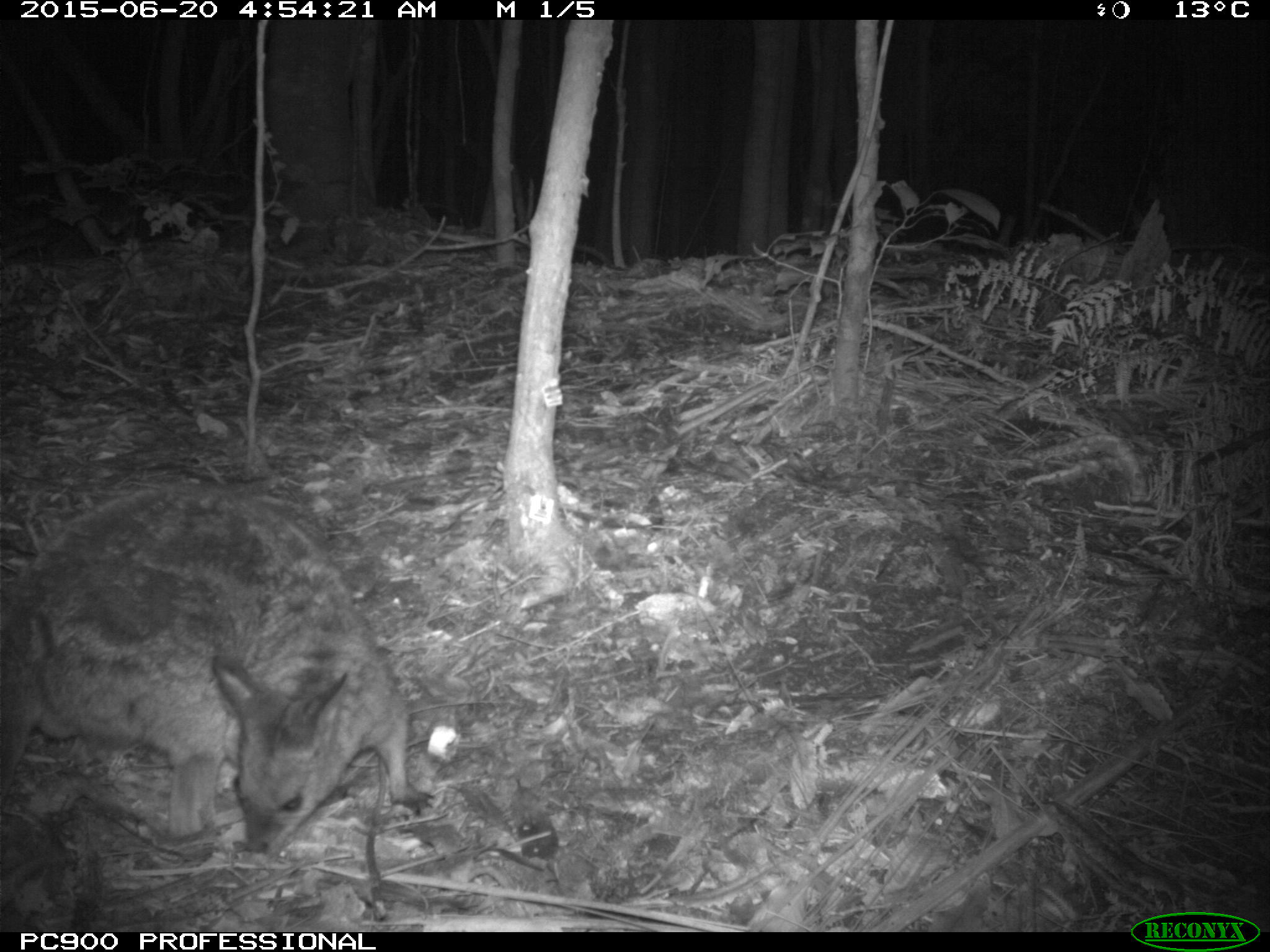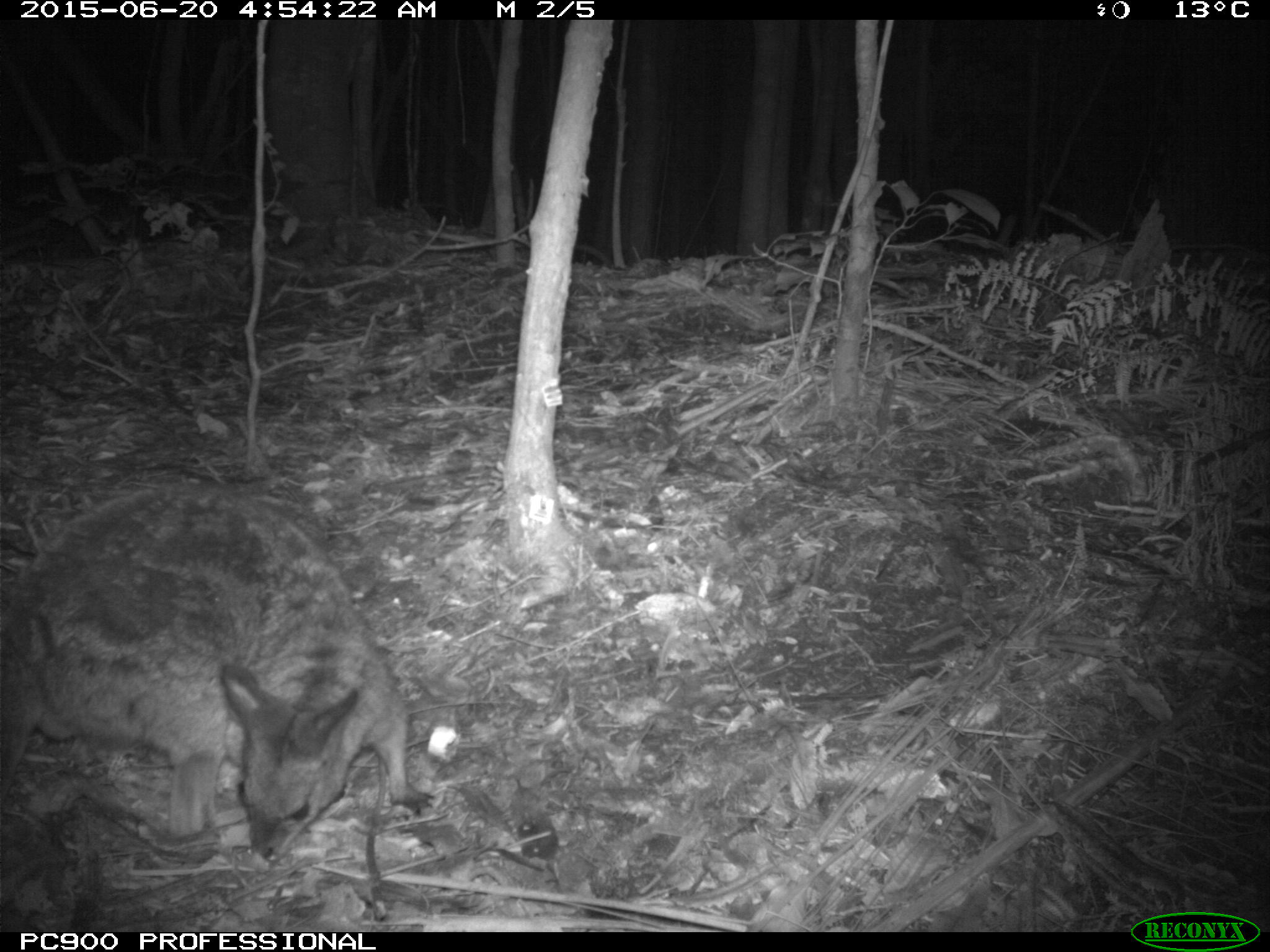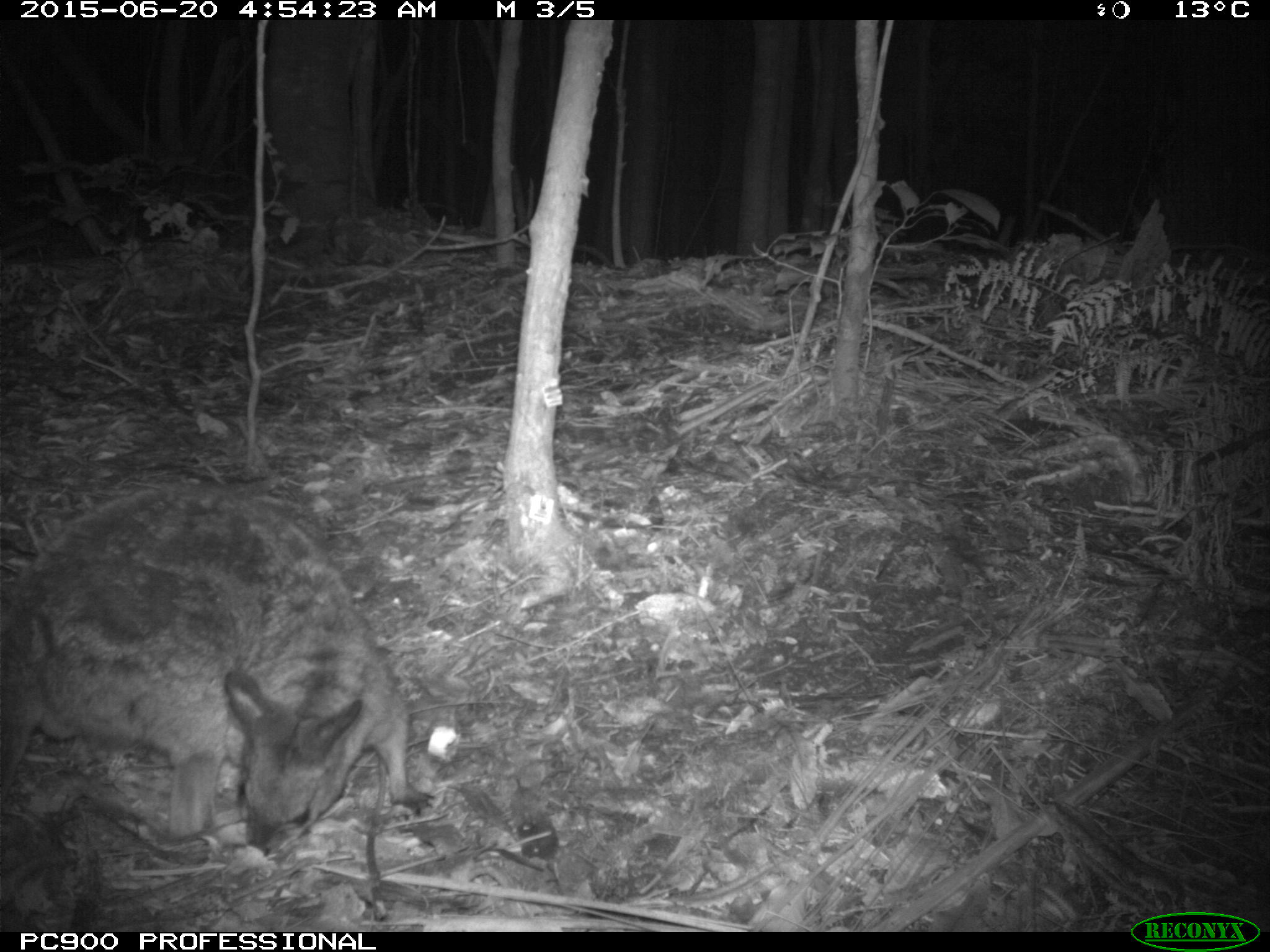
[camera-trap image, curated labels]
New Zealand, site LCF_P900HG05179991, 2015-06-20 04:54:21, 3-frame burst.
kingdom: Animalia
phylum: Chordata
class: Mammalia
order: Diprotodontia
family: Macropodidae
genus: Notamacropus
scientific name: Notamacropus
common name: wallaby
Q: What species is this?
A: Wallaby (Notamacropus).